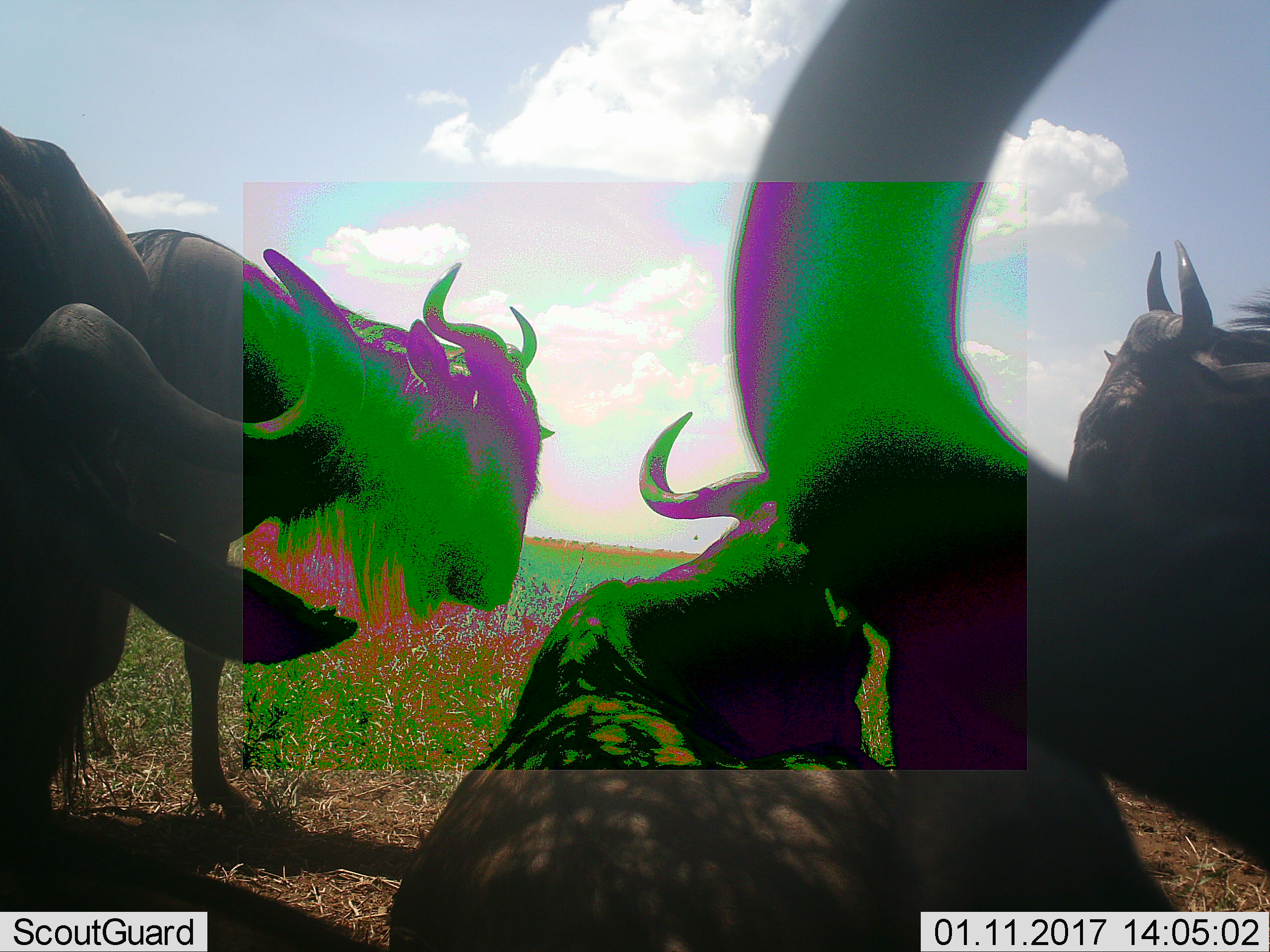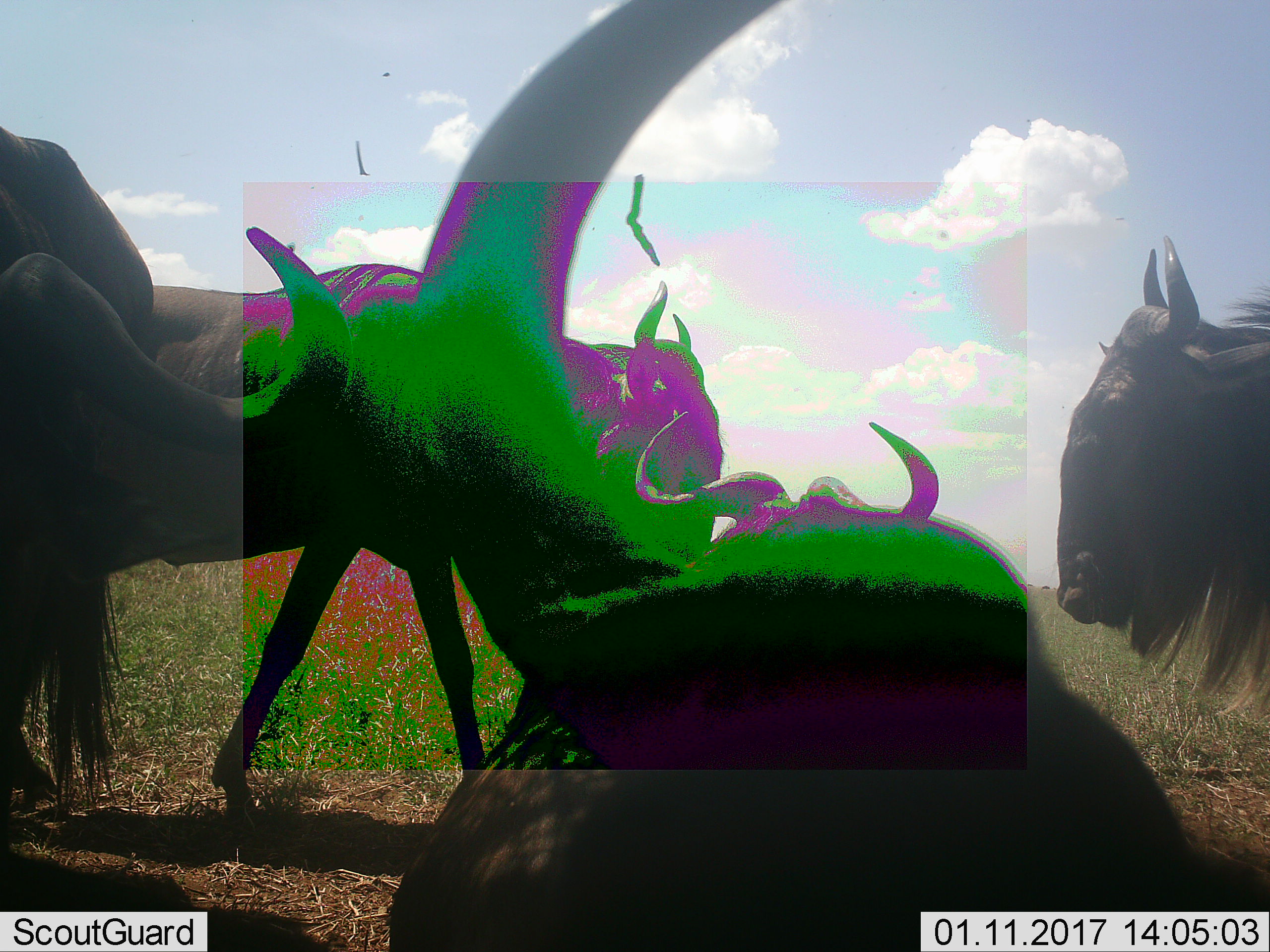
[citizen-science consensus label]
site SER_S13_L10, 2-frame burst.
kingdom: Animalia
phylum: Chordata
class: Mammalia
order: Artiodactyla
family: Bovidae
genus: Connochaetes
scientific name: Connochaetes taurinus taurinus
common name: blue wildebeest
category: wildebeestblue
Wildebeestblue (blue wildebeest) (Connochaetes taurinus taurinus), count 5. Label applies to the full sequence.